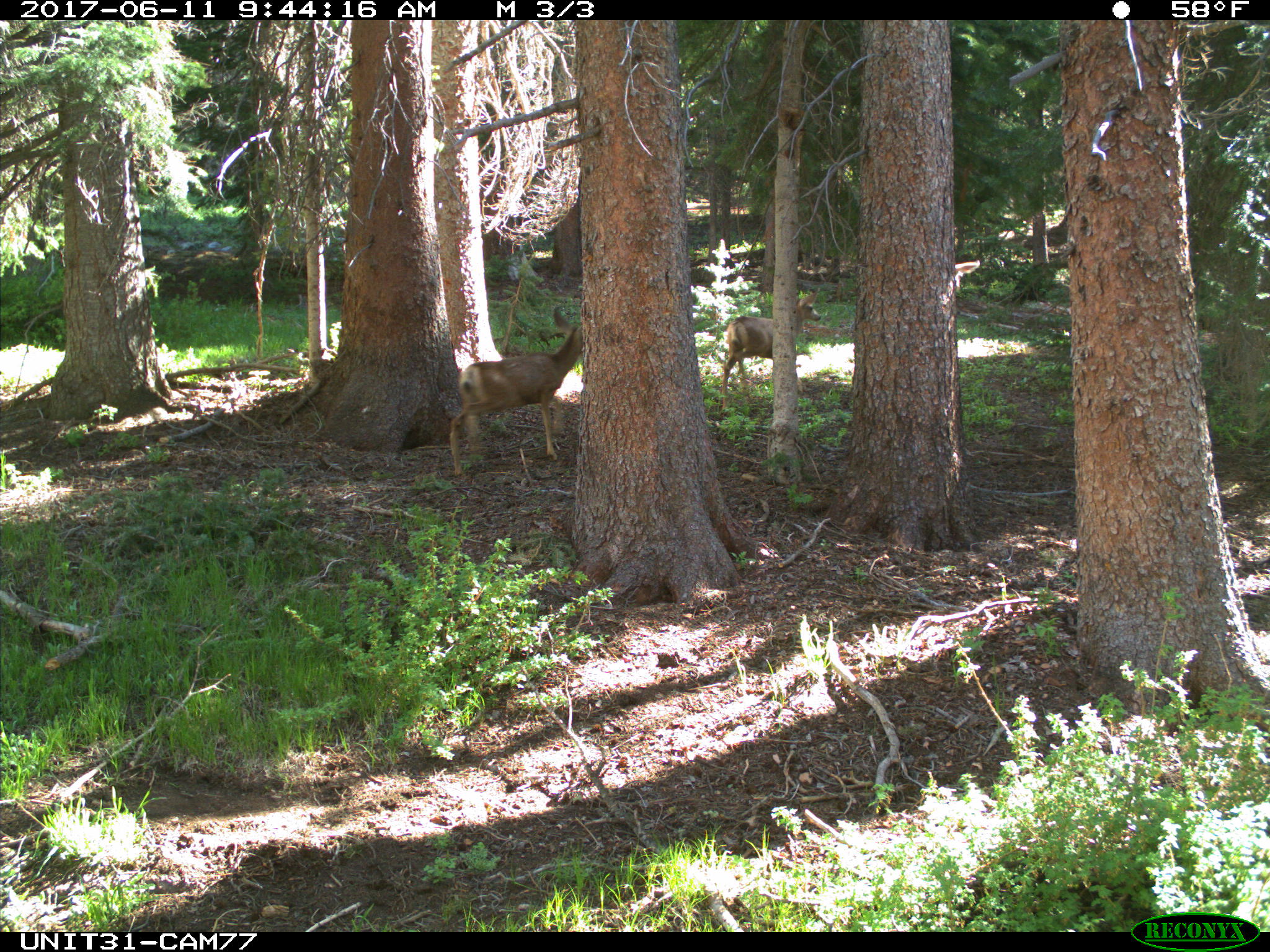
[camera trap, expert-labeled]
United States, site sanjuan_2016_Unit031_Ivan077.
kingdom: Animalia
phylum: Chordata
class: Mammalia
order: Artiodactyla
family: Cervidae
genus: Odocoileus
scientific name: Odocoileus hemionus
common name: mule deer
Odocoileus hemionus (mule deer).